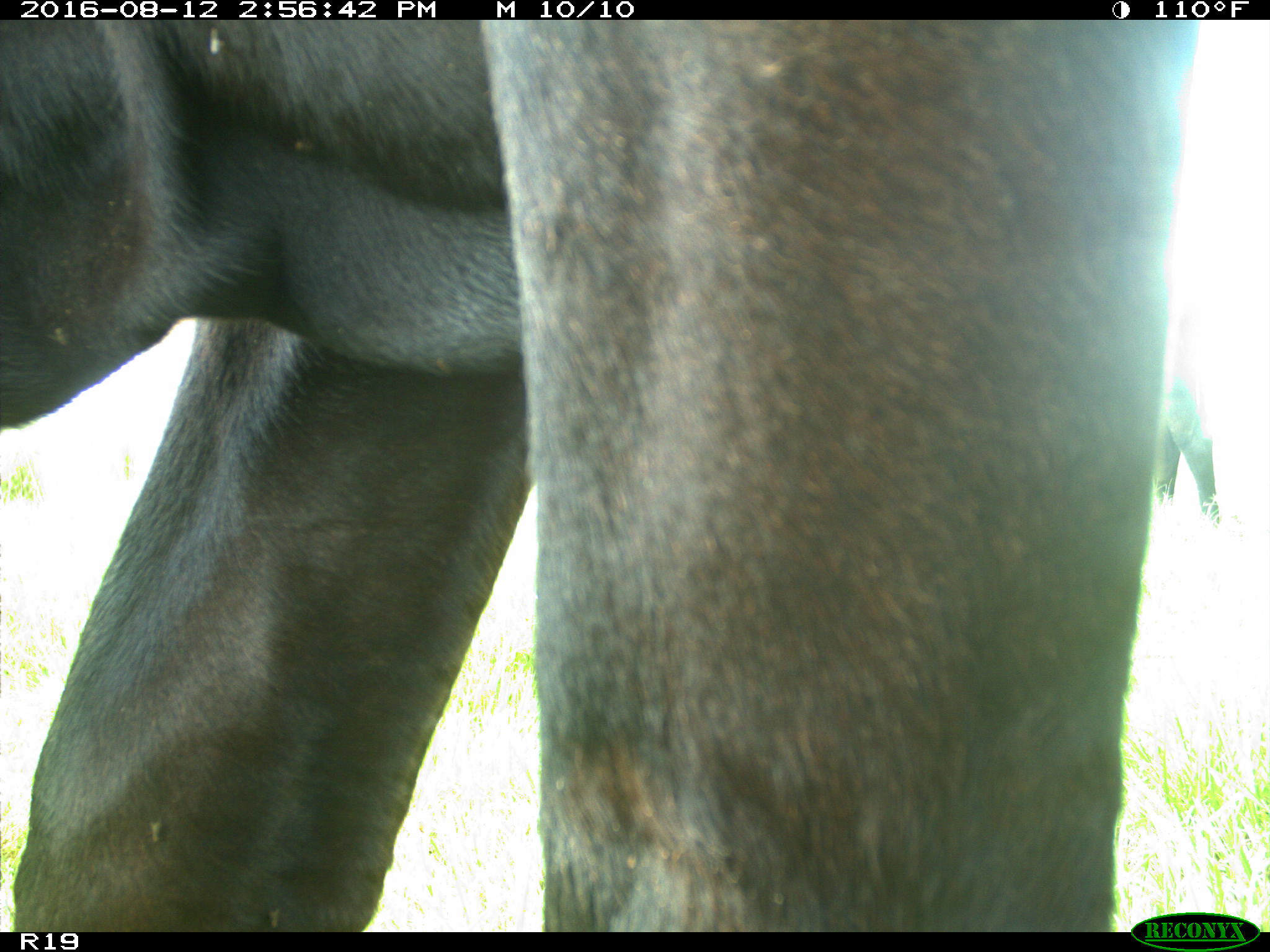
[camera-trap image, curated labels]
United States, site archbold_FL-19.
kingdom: Animalia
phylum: Chordata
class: Mammalia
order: Artiodactyla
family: Bovidae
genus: Bos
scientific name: Bos taurus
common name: domestic cow